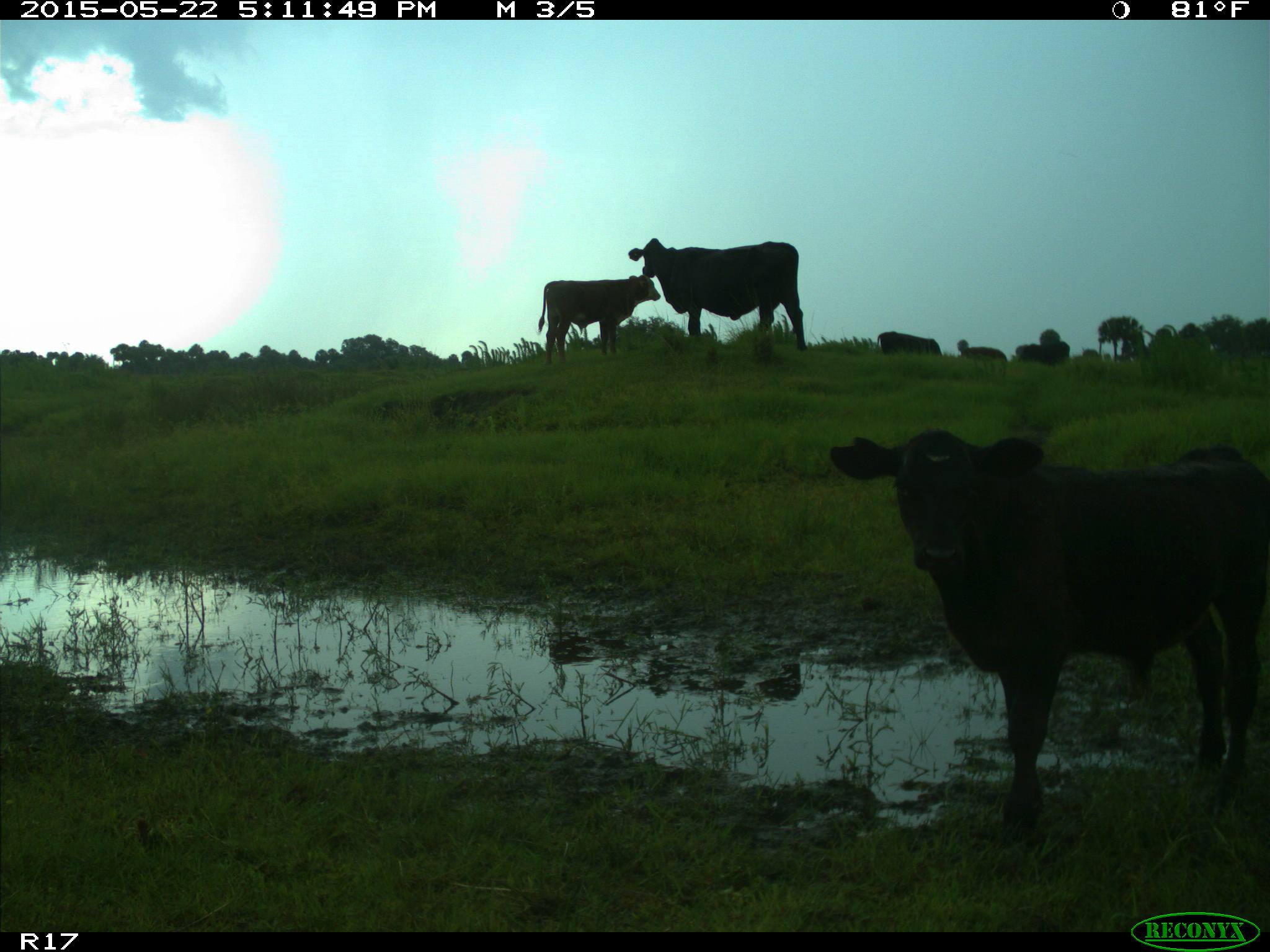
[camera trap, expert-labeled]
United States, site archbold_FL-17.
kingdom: Animalia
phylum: Chordata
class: Mammalia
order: Artiodactyla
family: Bovidae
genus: Bos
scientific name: Bos taurus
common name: domestic cow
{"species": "Bos taurus (domestic cow)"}